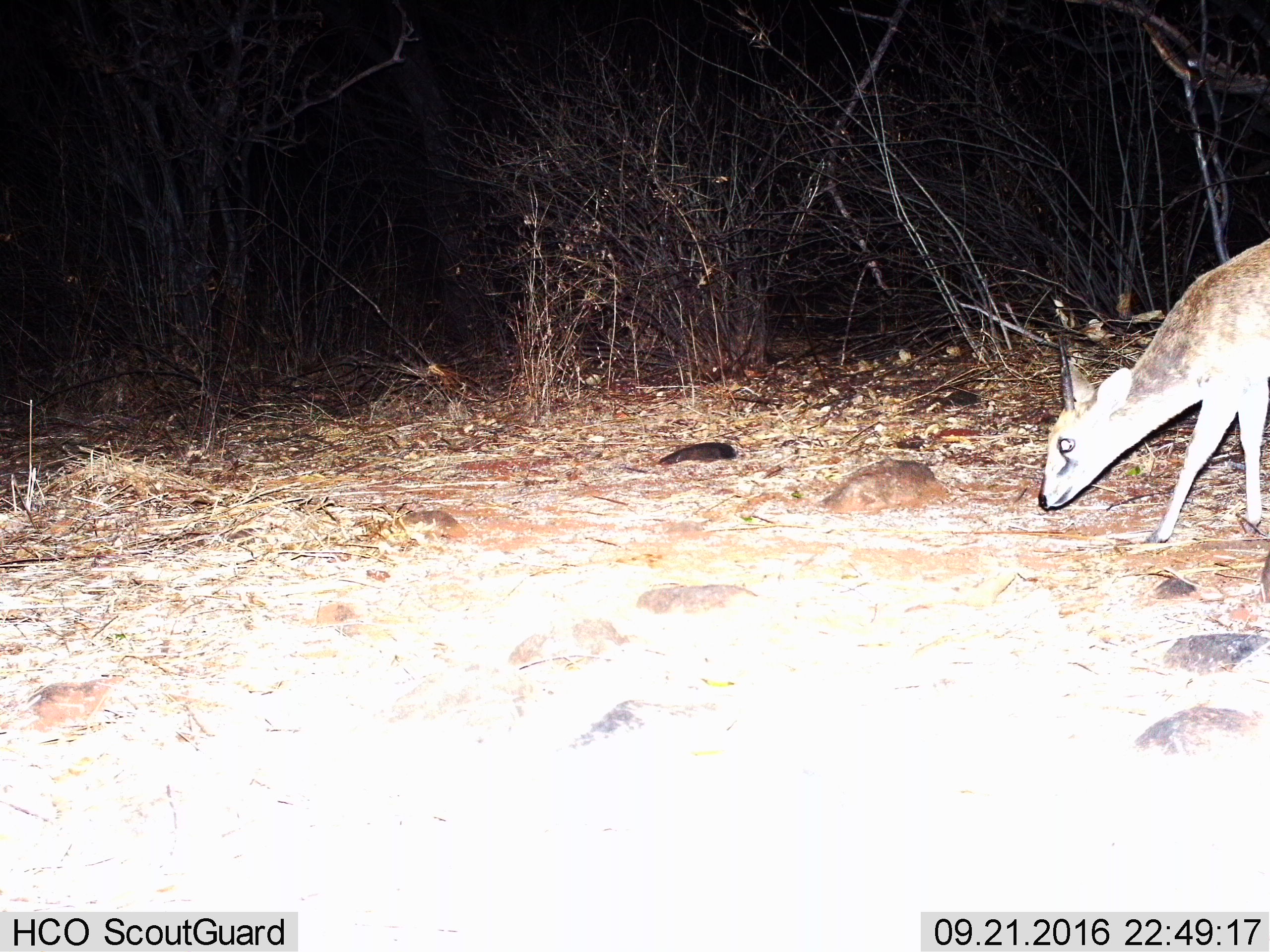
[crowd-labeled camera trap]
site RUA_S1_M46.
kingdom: Animalia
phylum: Chordata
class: Mammalia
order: Artiodactyla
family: Bovidae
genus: Sylvicapra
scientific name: Sylvicapra grimmia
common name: common duiker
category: duikercommongrey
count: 1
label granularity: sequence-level